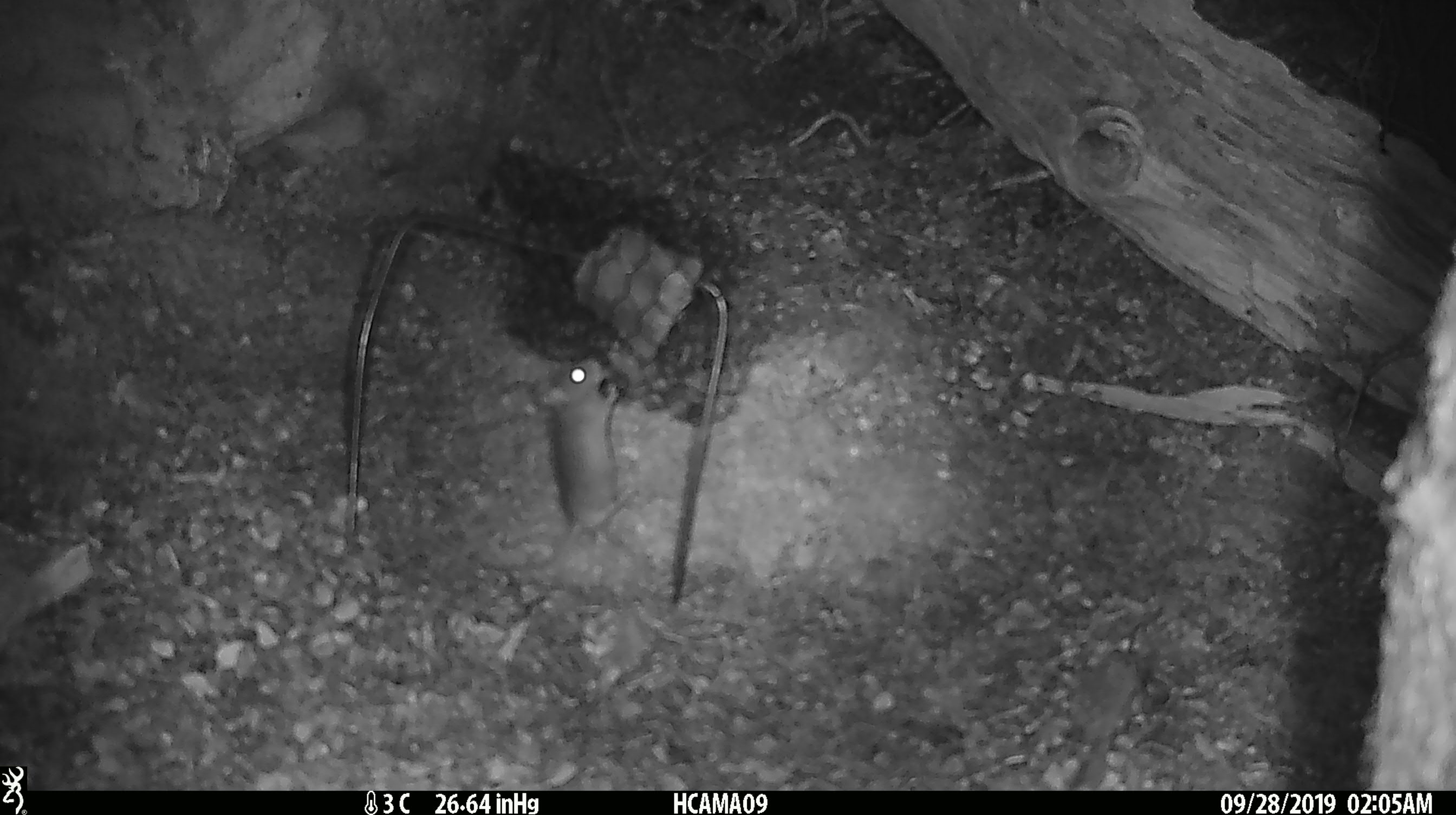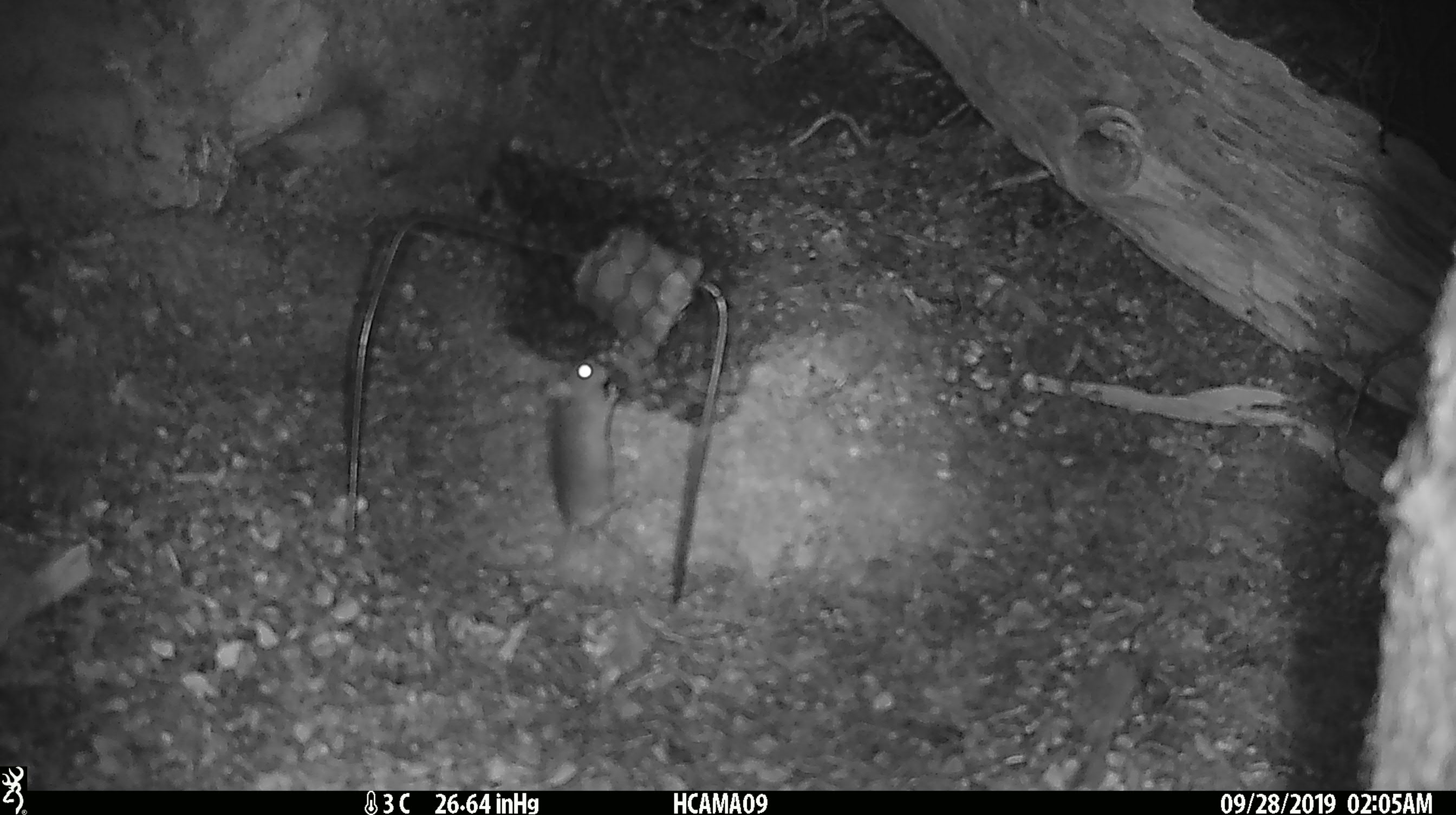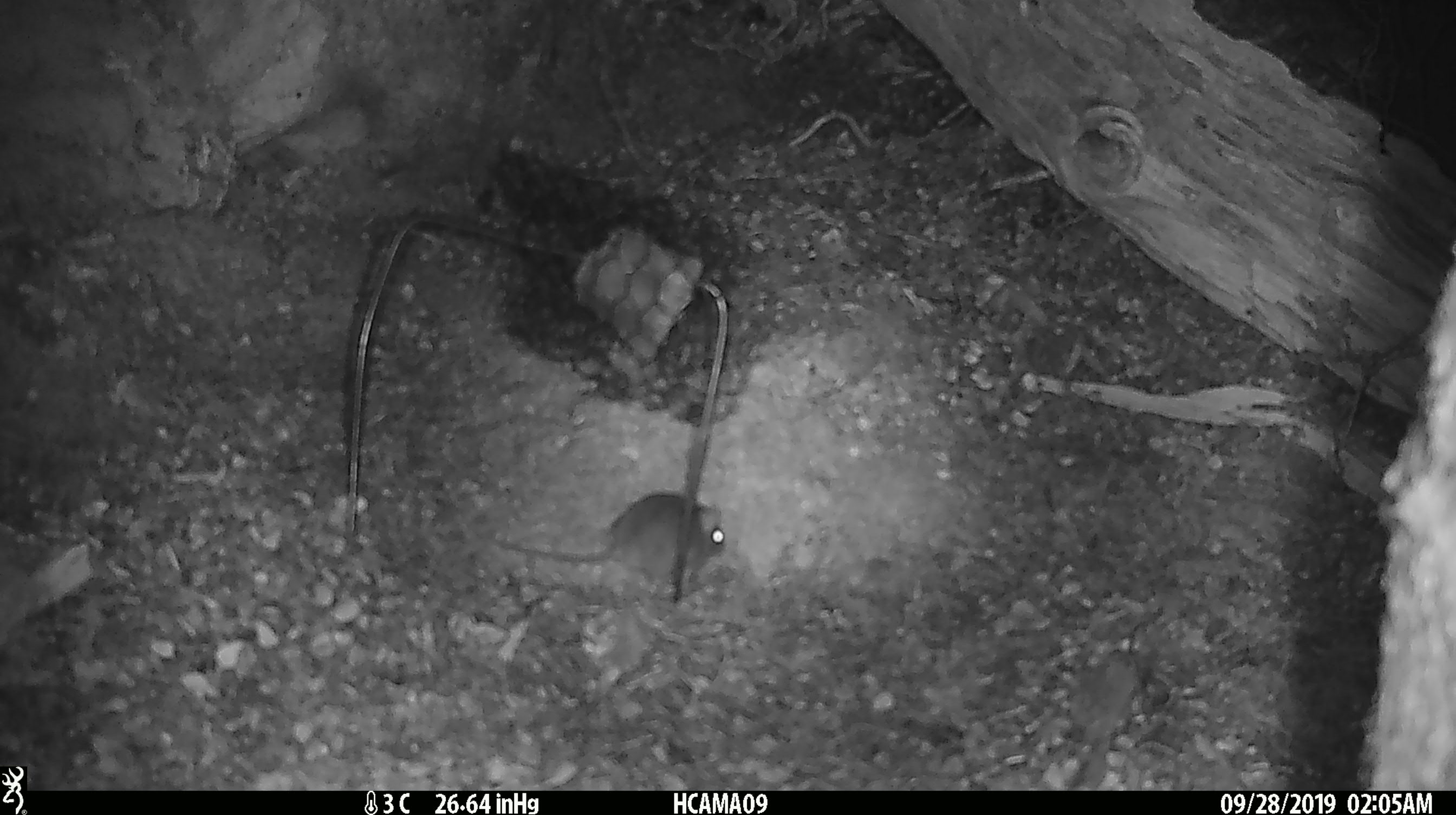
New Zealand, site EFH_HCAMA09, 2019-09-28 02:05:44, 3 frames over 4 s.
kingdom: Animalia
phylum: Chordata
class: Mammalia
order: Rodentia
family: Muridae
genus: Mus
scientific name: Mus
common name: mouse